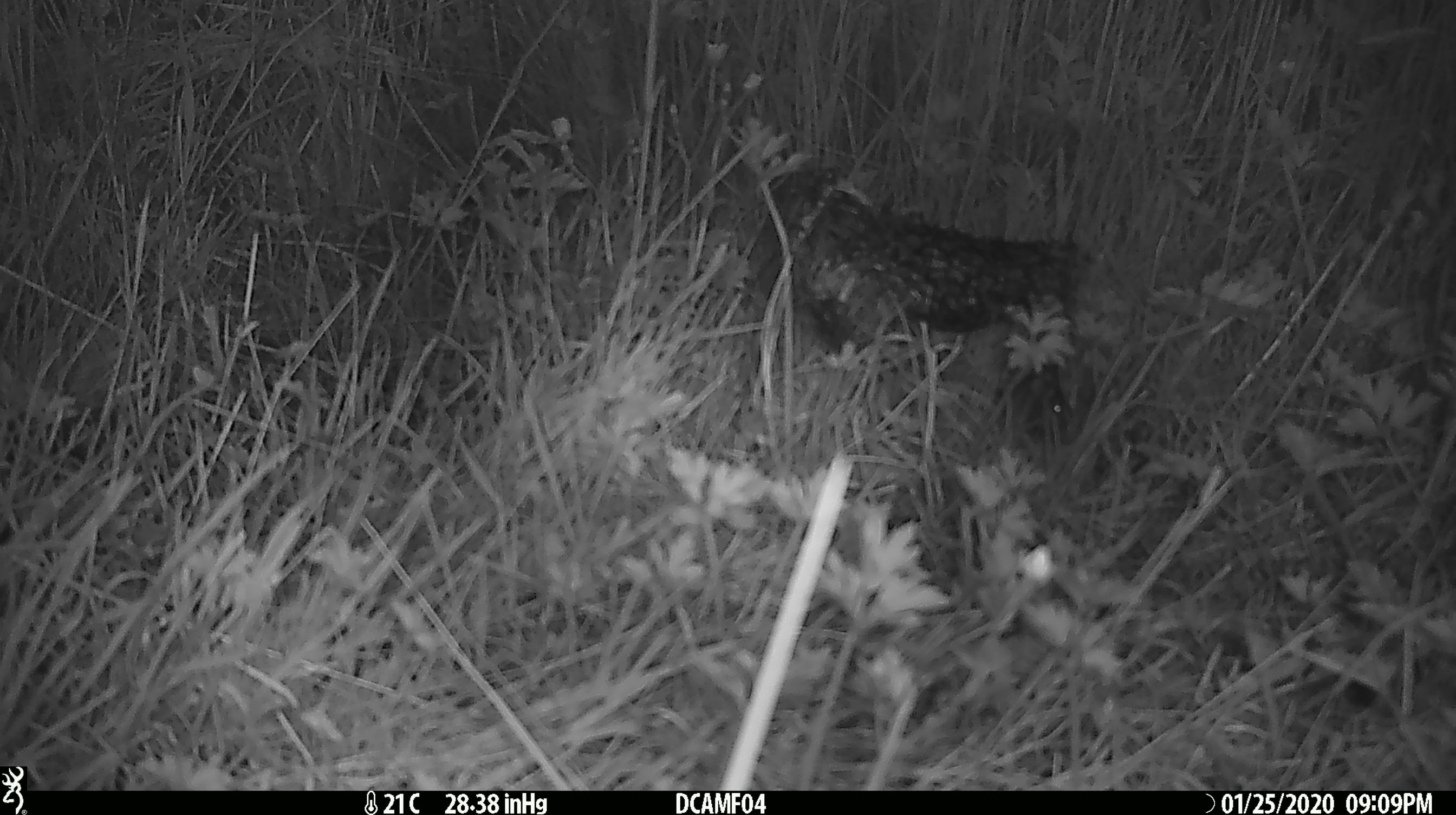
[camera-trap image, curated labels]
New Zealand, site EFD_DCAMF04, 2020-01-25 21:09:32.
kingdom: Animalia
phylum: Chordata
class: Mammalia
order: Rodentia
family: Muridae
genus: Mus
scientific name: Mus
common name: mouse